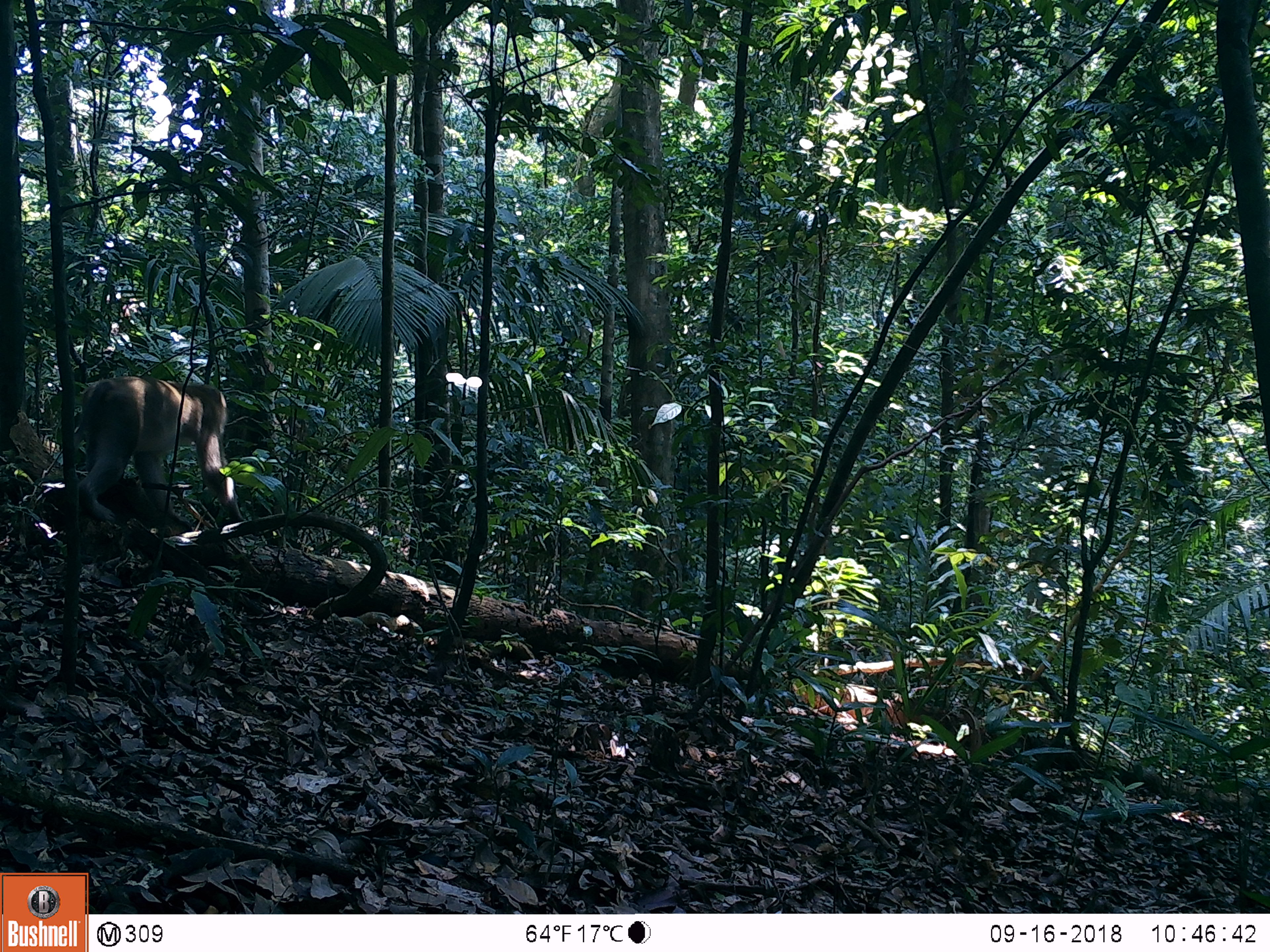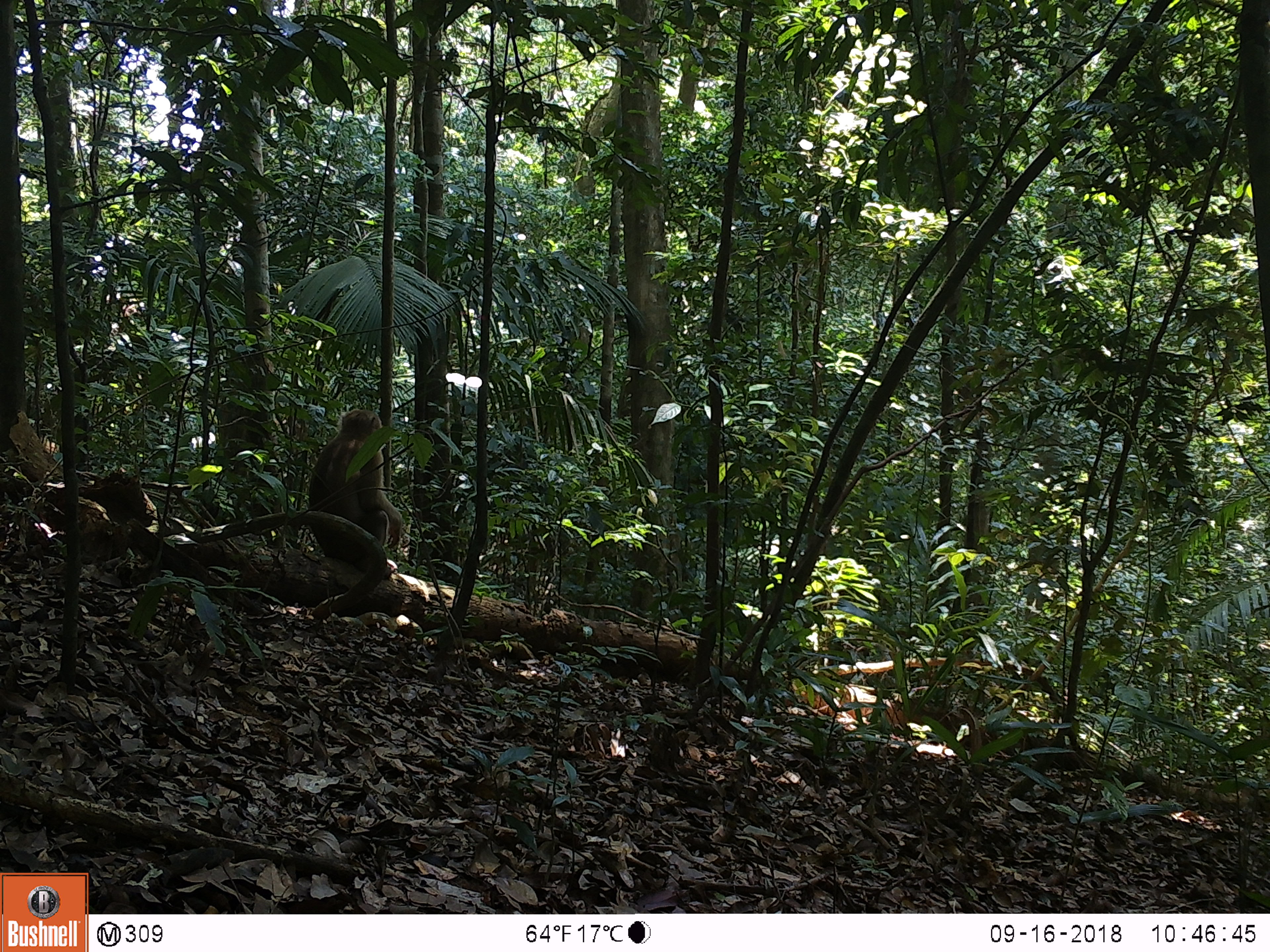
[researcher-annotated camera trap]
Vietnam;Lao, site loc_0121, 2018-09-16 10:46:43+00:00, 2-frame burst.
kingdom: Animalia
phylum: Chordata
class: Mammalia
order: Primates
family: Cercopithecidae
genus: Macaca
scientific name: Macaca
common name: macaques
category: assam or rhesus macaque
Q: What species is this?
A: Assam or rhesus macaque (macaques) (Macaca).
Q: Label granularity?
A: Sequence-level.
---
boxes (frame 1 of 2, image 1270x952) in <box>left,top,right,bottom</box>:
assam or rhesus macaque: <box>69,375,245,524</box>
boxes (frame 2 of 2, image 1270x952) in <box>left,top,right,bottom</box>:
assam or rhesus macaque: <box>307,408,402,579</box>